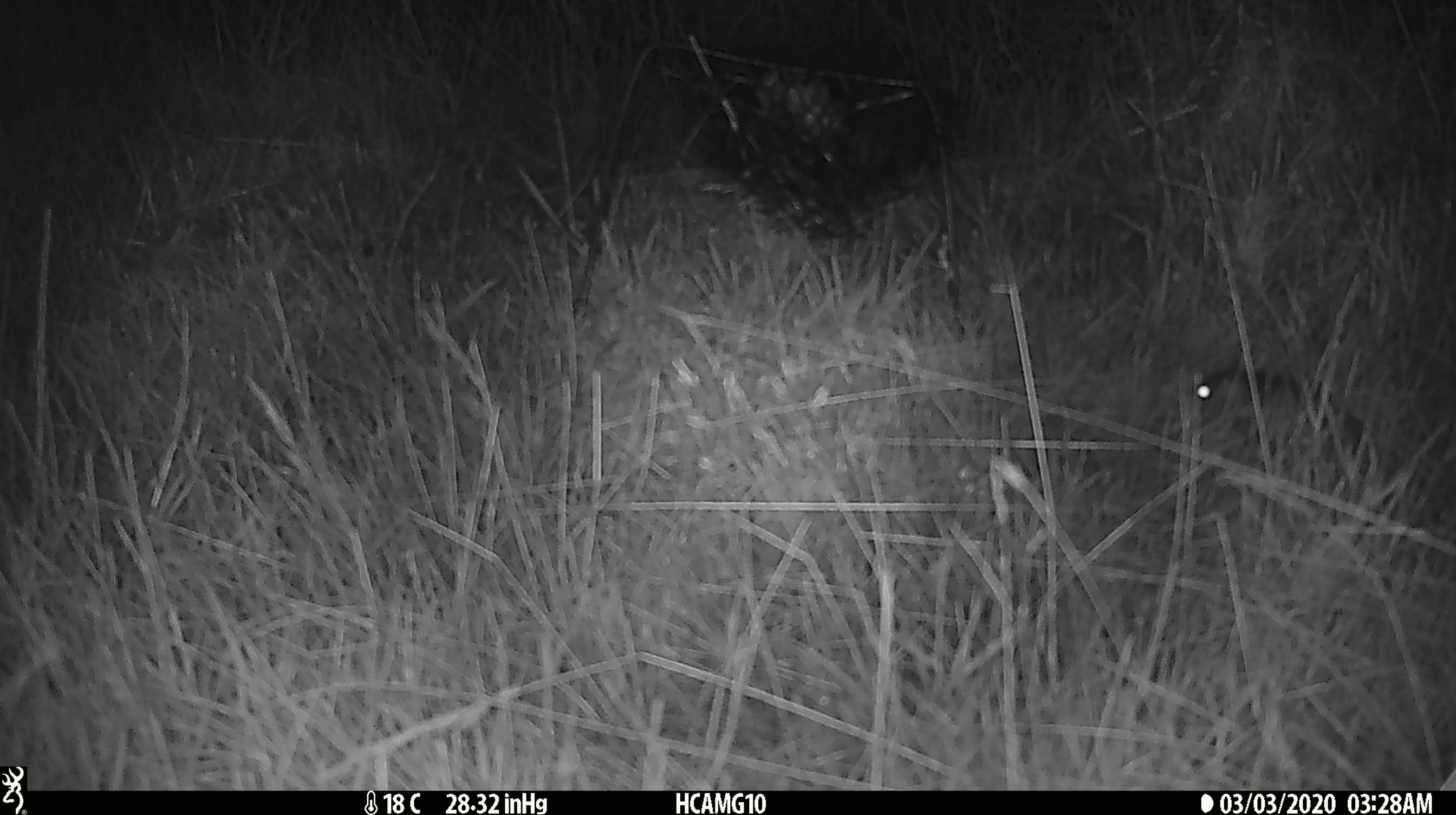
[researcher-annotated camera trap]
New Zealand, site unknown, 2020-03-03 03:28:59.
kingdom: Animalia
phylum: Chordata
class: Mammalia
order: Rodentia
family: Muridae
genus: Mus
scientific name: Mus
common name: mouse